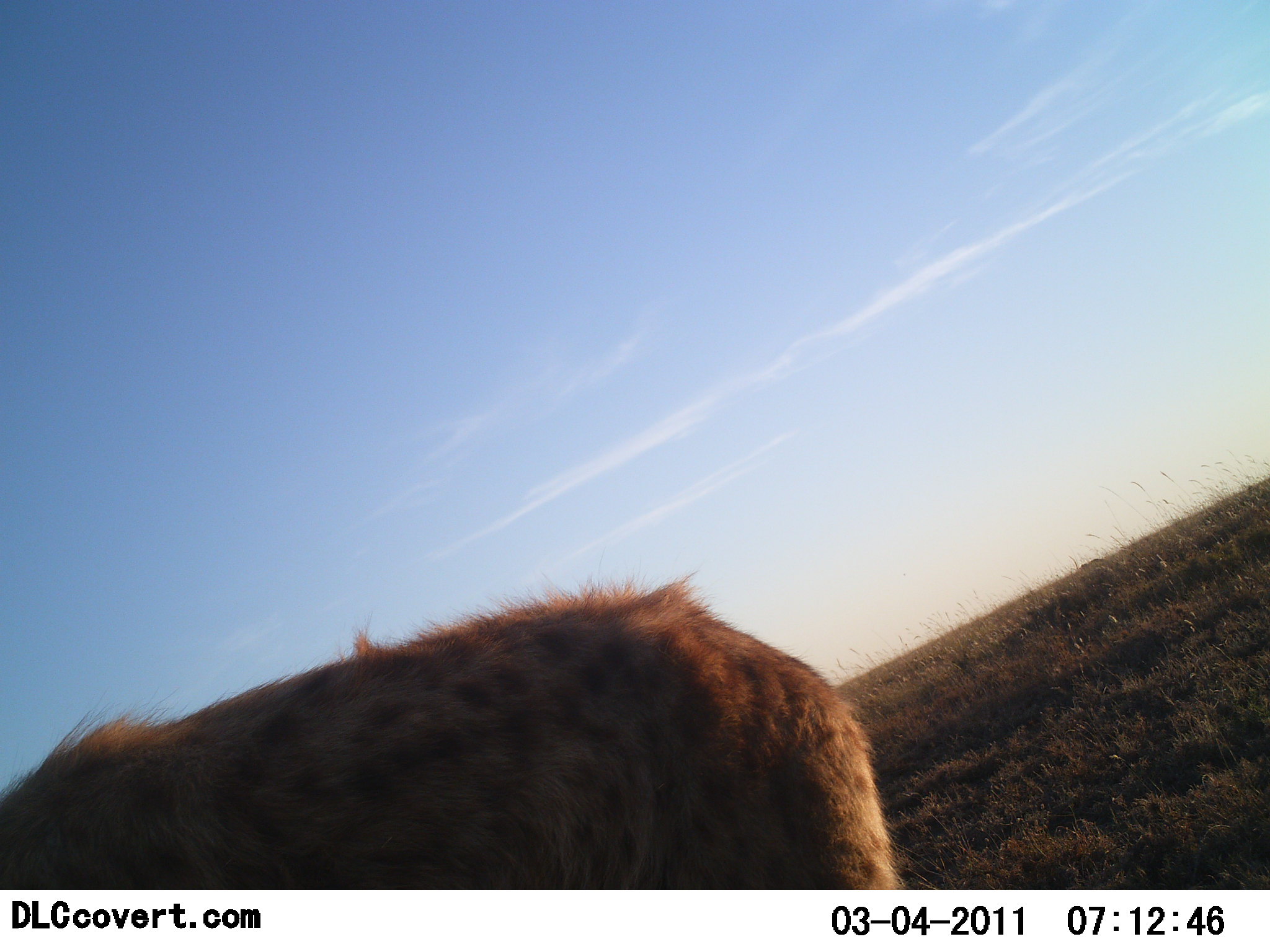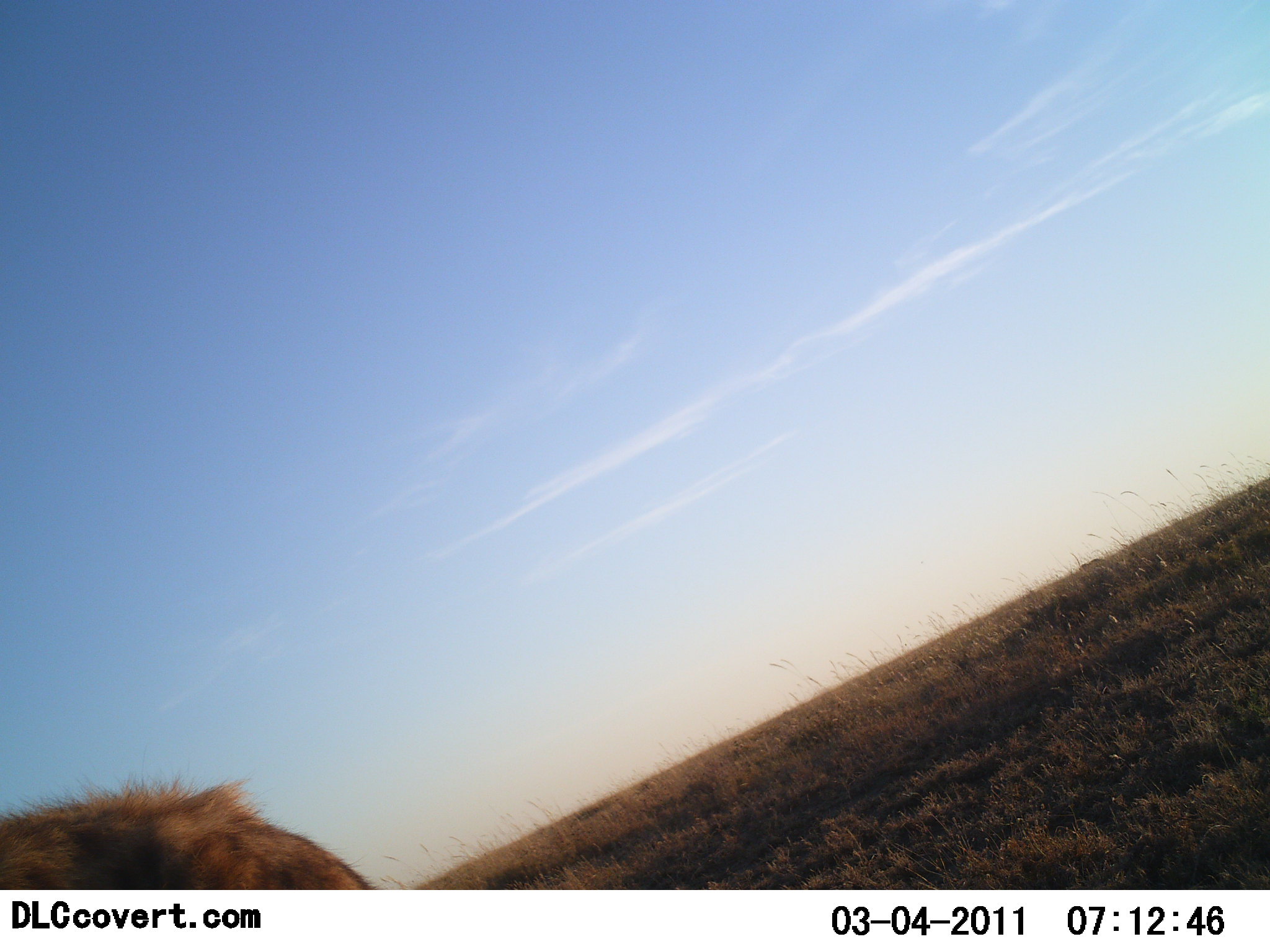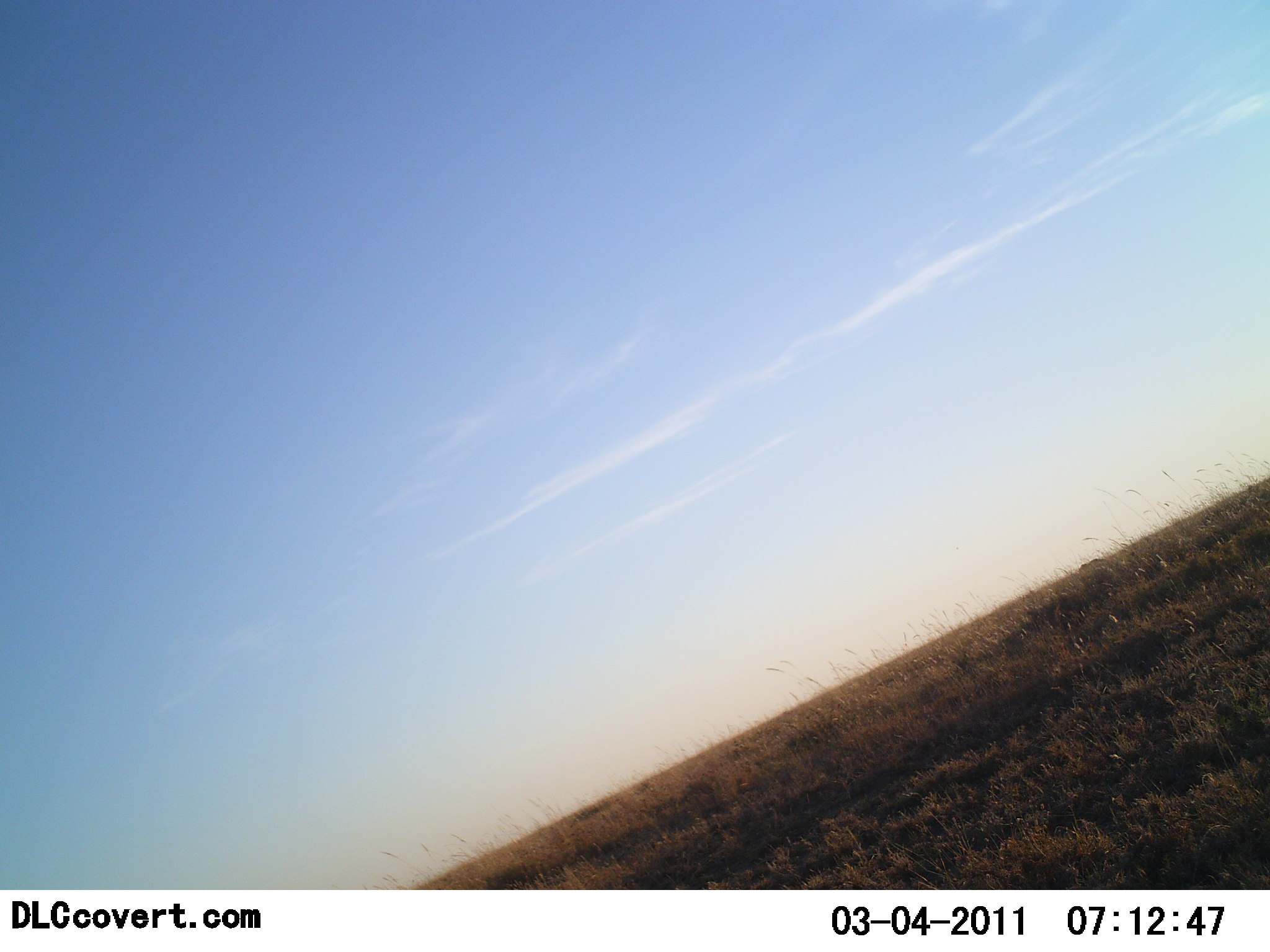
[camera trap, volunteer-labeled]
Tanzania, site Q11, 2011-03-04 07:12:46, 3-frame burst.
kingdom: Animalia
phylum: Chordata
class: Mammalia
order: Carnivora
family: Hyaenidae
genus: Crocuta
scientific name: Crocuta crocuta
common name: spotted hyena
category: hyenaspotted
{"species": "hyenaspotted (spotted hyena) (Crocuta crocuta)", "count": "1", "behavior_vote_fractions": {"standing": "8%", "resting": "0%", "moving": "92%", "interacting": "8%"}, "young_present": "0%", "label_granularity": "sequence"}